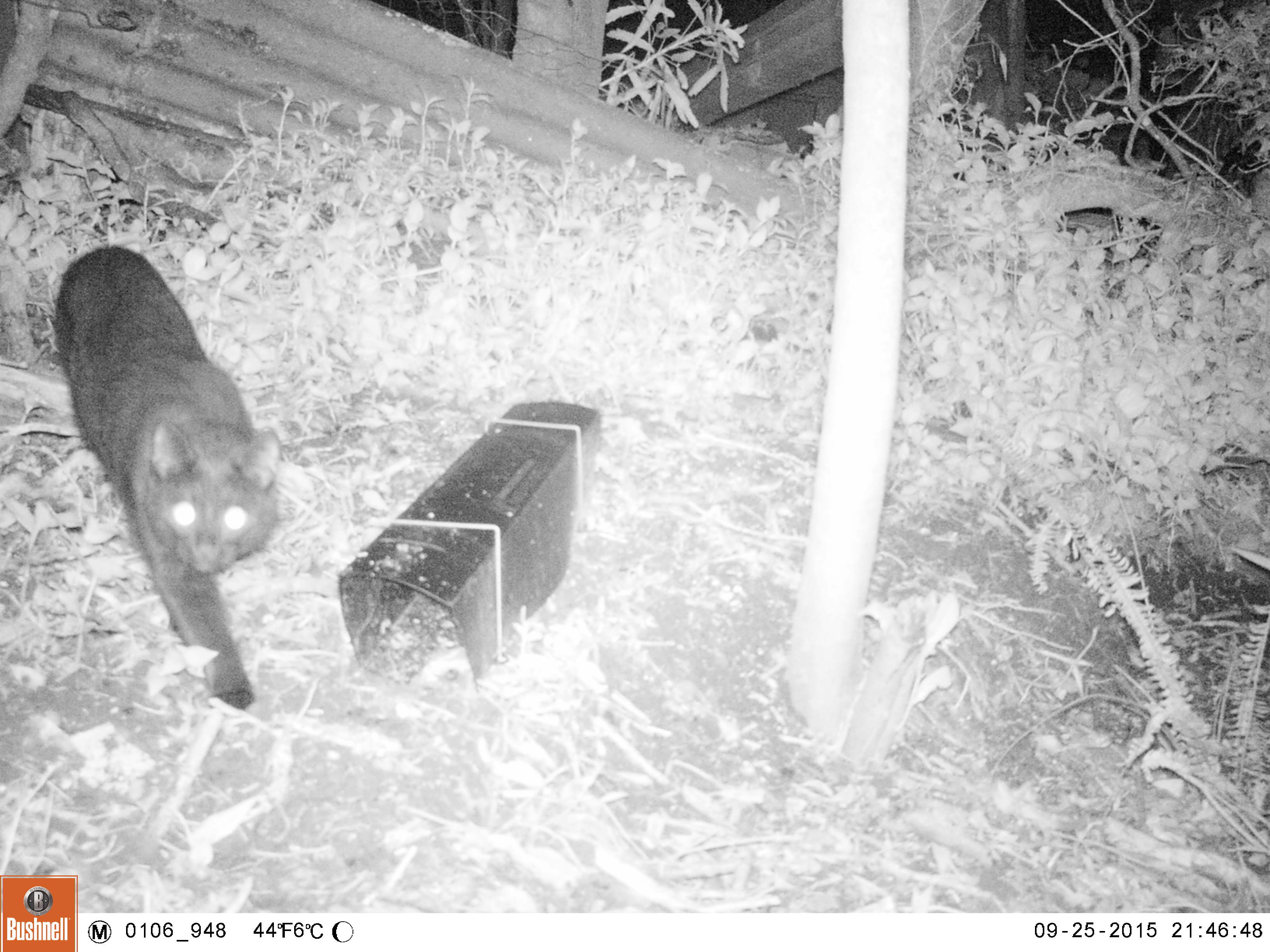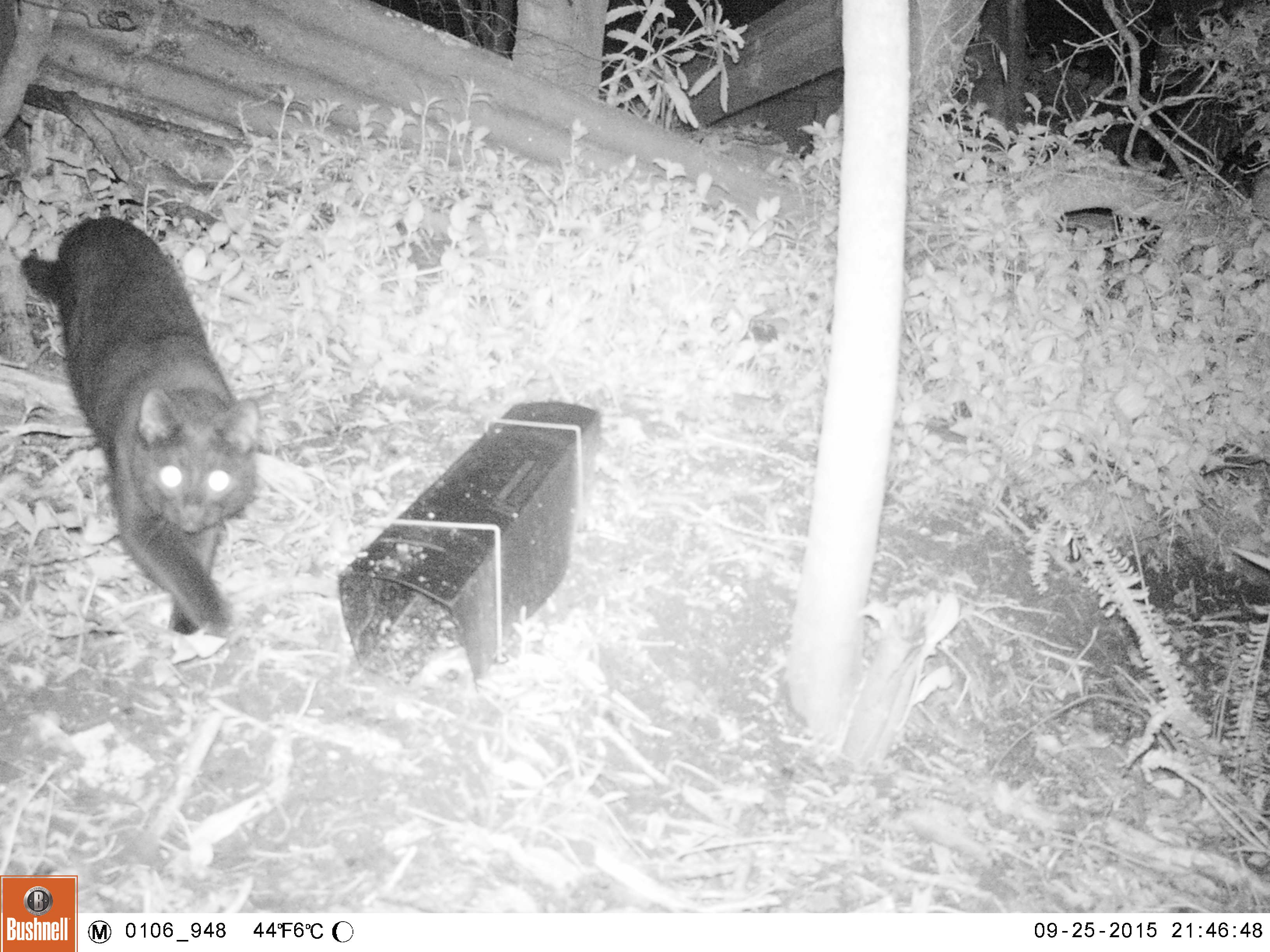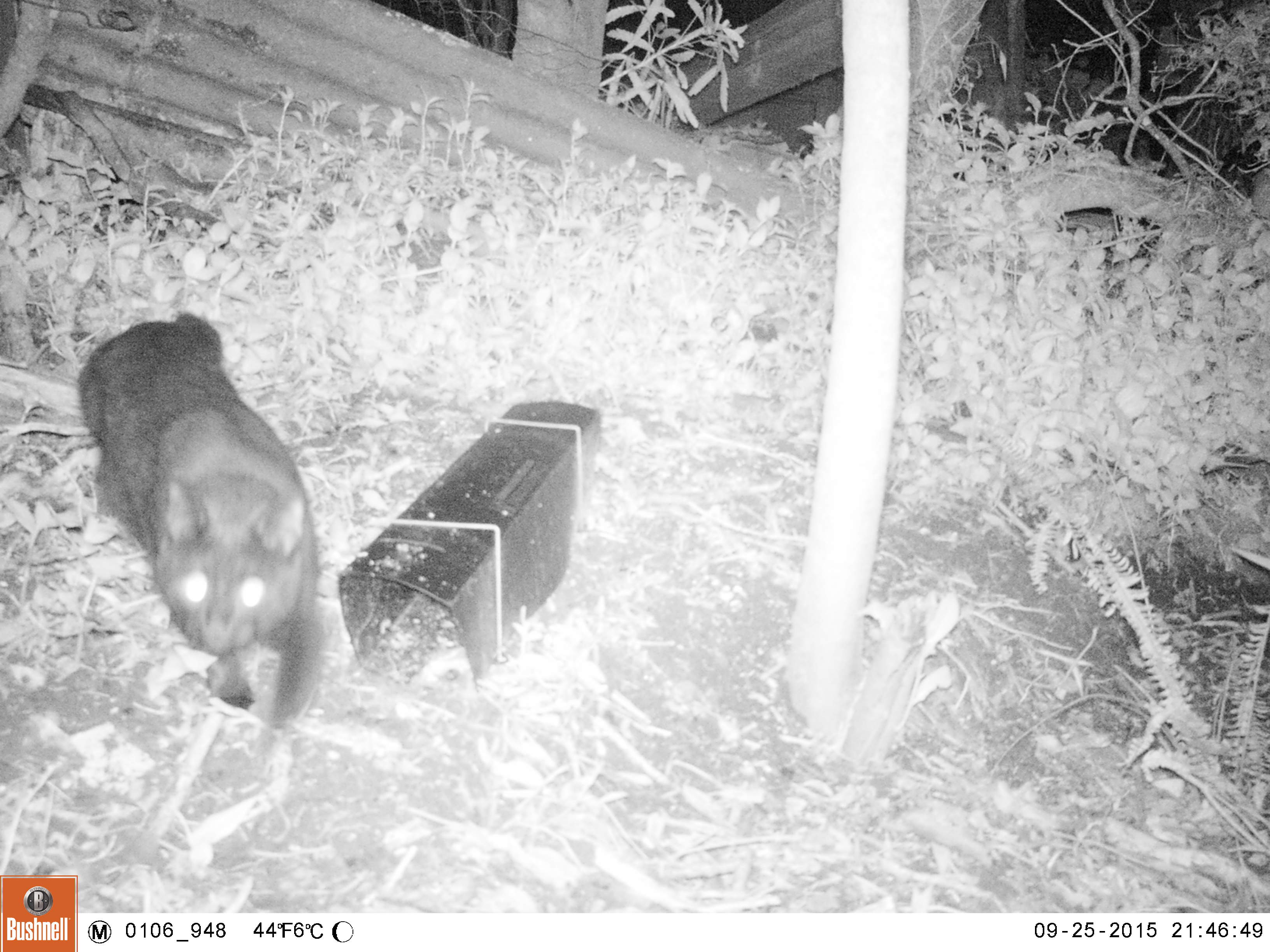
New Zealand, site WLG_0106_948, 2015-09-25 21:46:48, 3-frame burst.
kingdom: Animalia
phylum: Chordata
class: Mammalia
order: Carnivora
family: Felidae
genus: Felis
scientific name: Felis catus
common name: domestic cat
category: cat